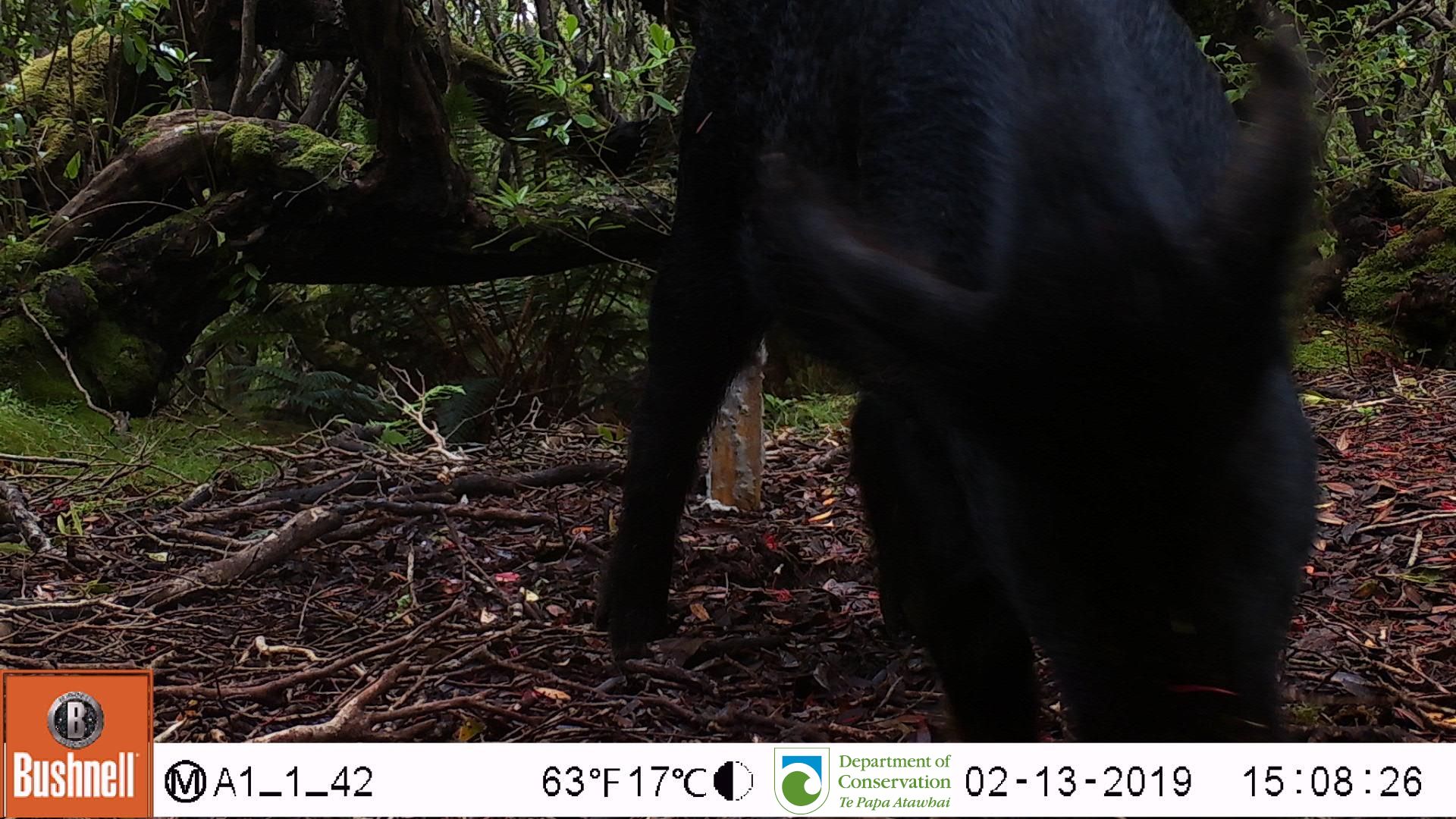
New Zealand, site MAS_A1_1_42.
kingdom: Animalia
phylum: Chordata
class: Mammalia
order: Artiodactyla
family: Suidae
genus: Sus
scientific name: Sus scrofa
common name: pig